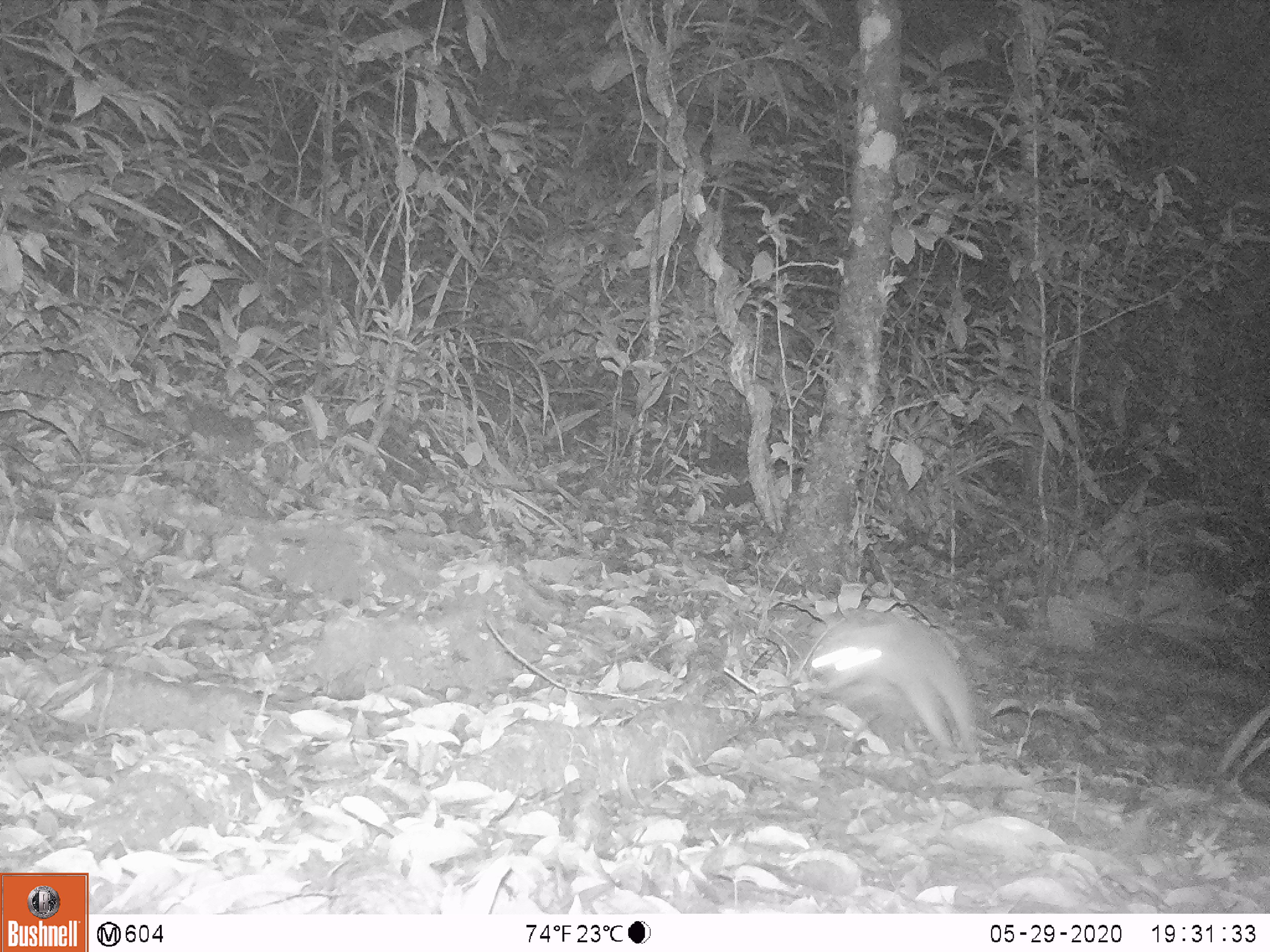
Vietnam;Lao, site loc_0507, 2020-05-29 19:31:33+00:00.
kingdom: Animalia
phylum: Chordata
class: Mammalia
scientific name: Mammalia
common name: mammal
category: unidentified small mammal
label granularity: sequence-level